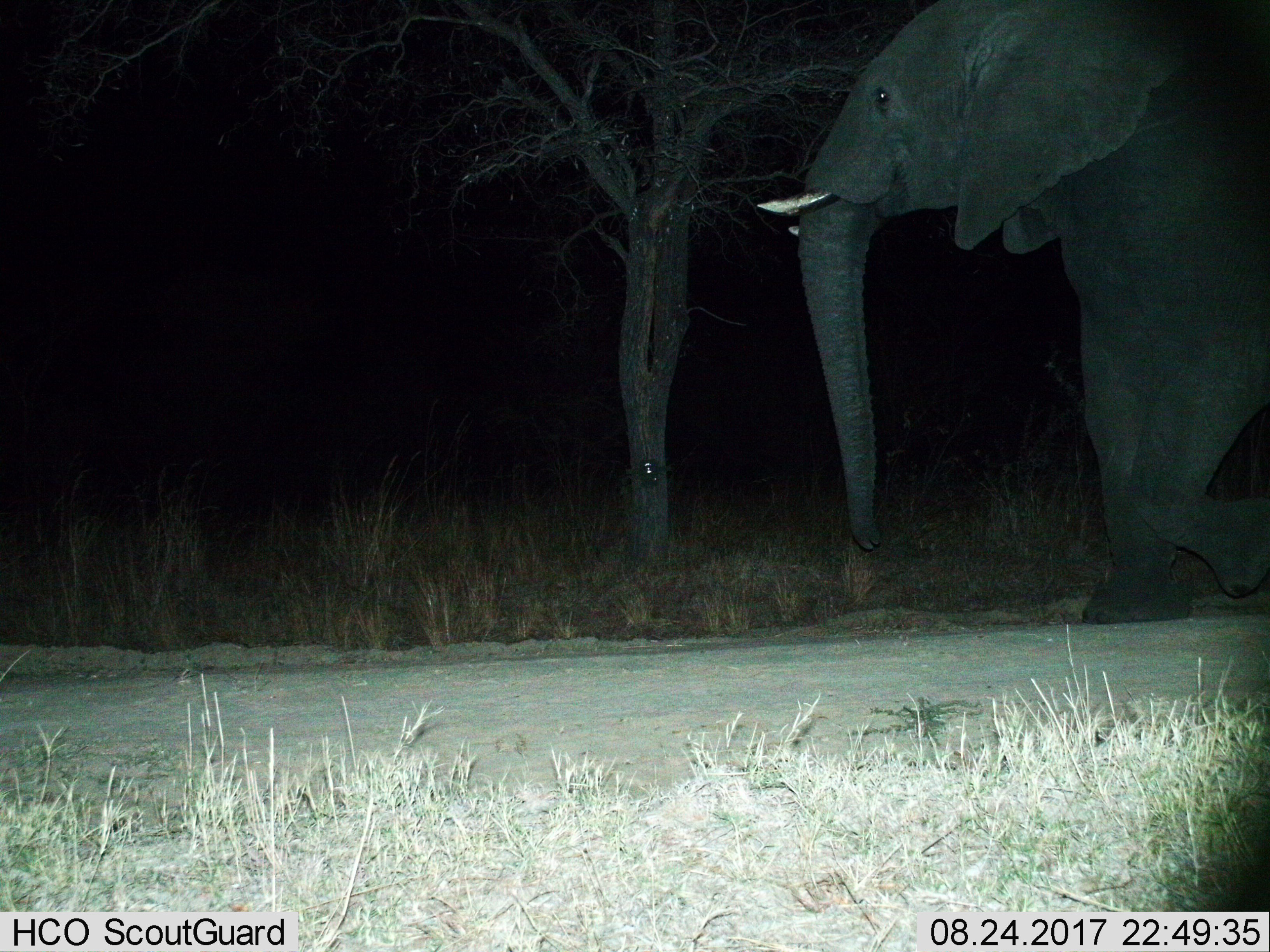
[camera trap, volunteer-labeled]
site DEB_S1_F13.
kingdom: Animalia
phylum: Chordata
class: Mammalia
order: Proboscidea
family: Elephantidae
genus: Loxodonta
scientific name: Loxodonta africana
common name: african bush elephant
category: elephant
Elephant (african bush elephant) (Loxodonta africana), count 1. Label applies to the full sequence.